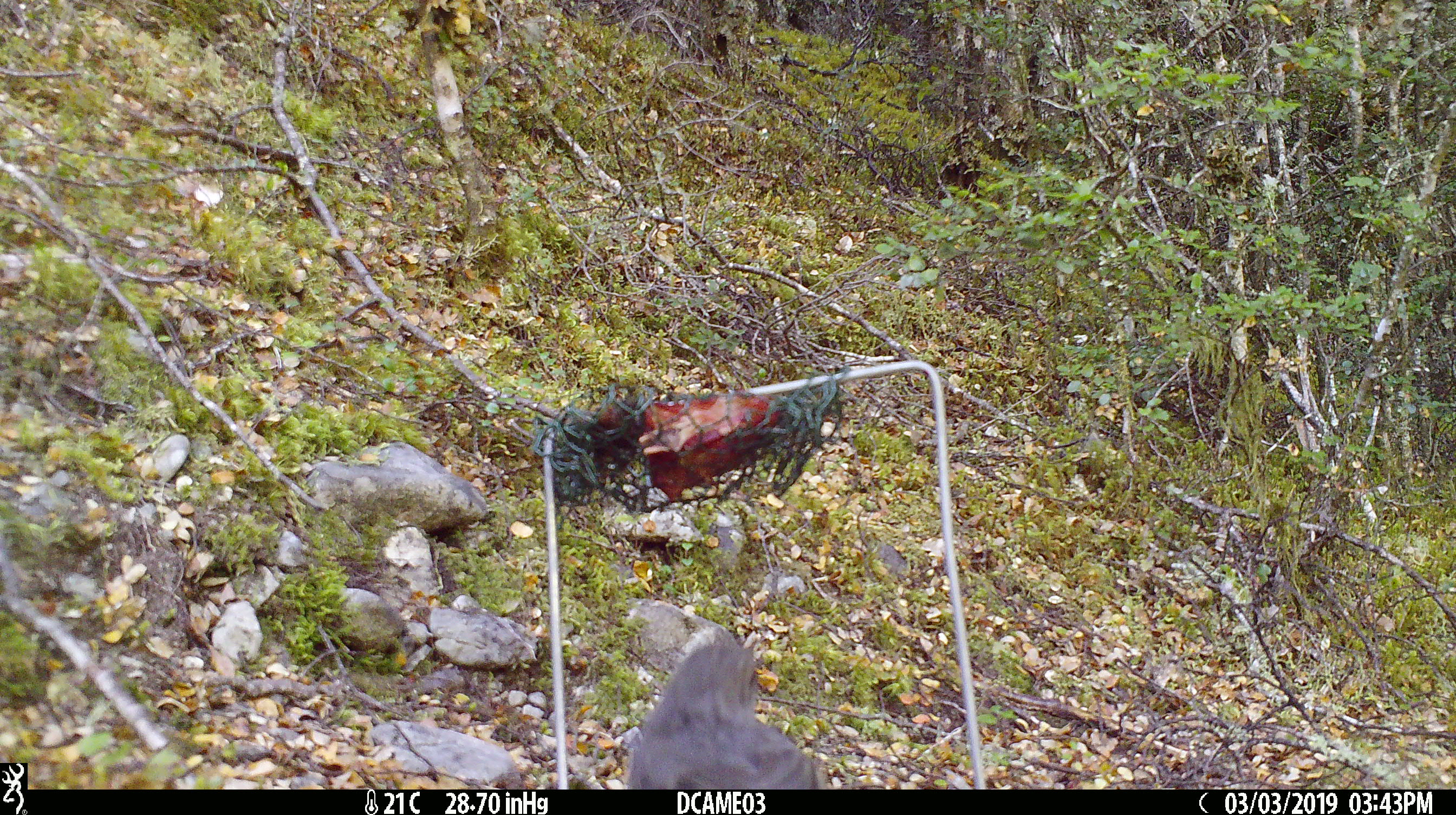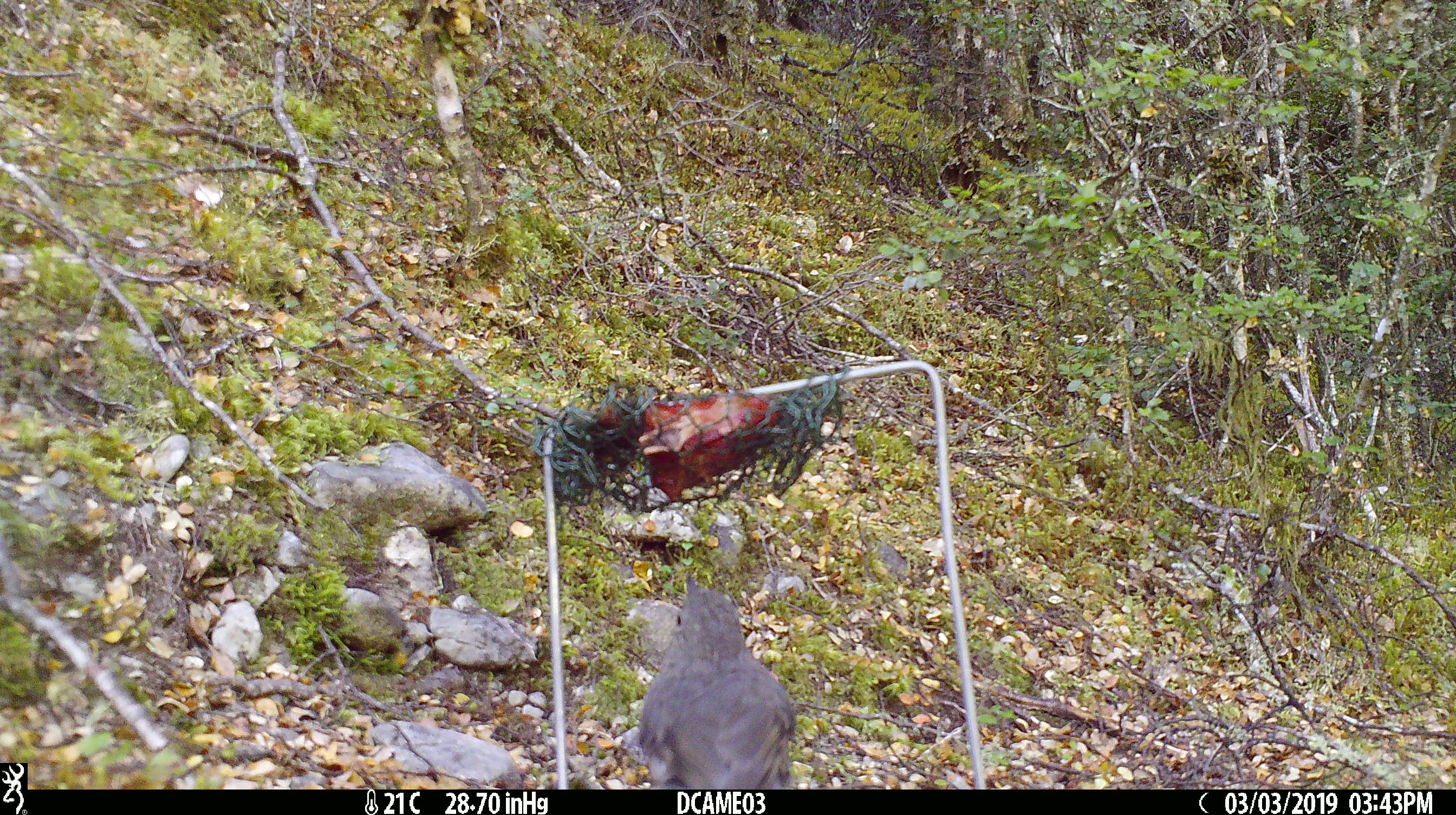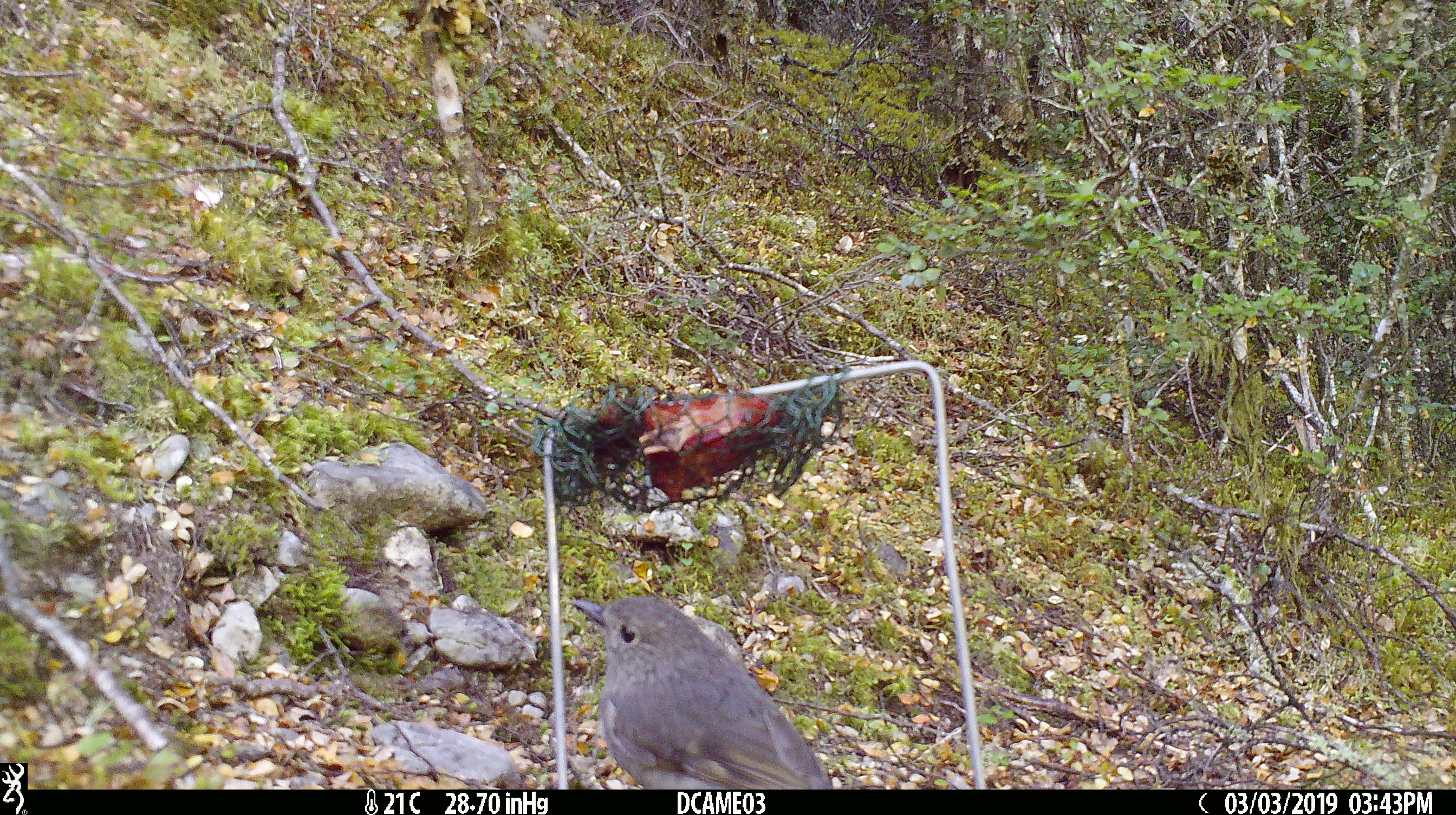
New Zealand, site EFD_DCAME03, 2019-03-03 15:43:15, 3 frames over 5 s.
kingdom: Animalia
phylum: Chordata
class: Aves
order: Passeriformes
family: Petroicidae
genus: Petroica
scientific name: Petroica australis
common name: new zealand robin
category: robin